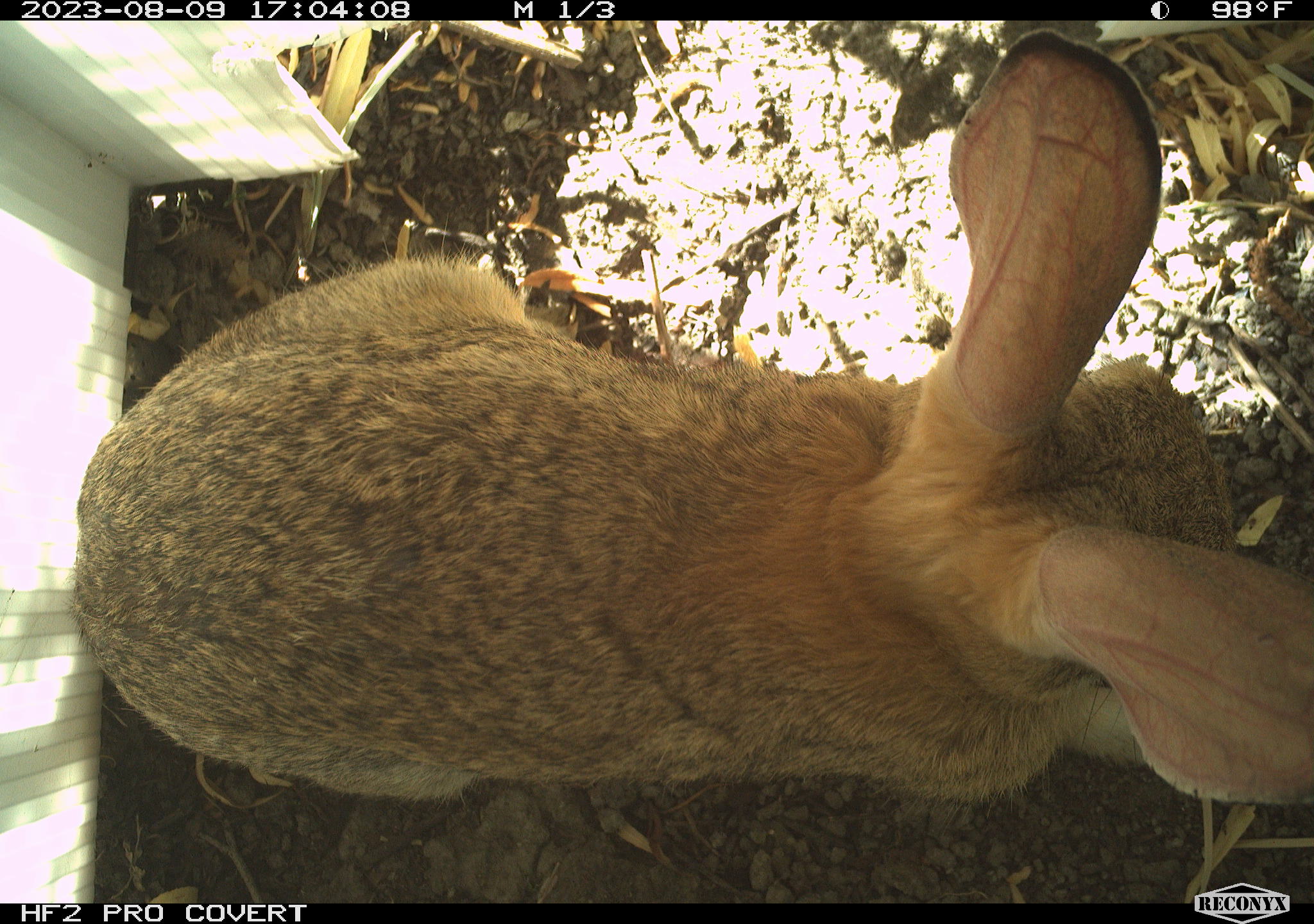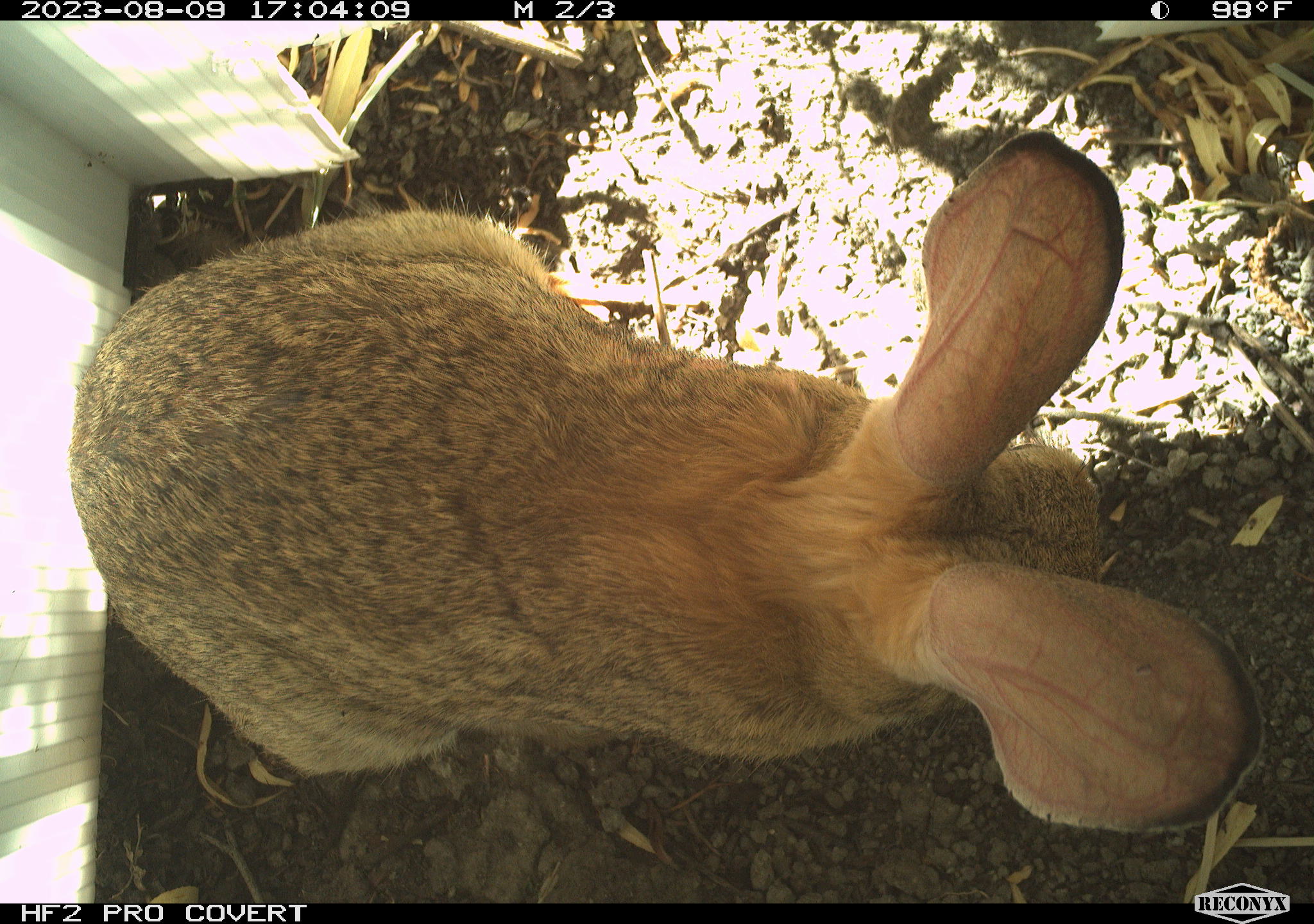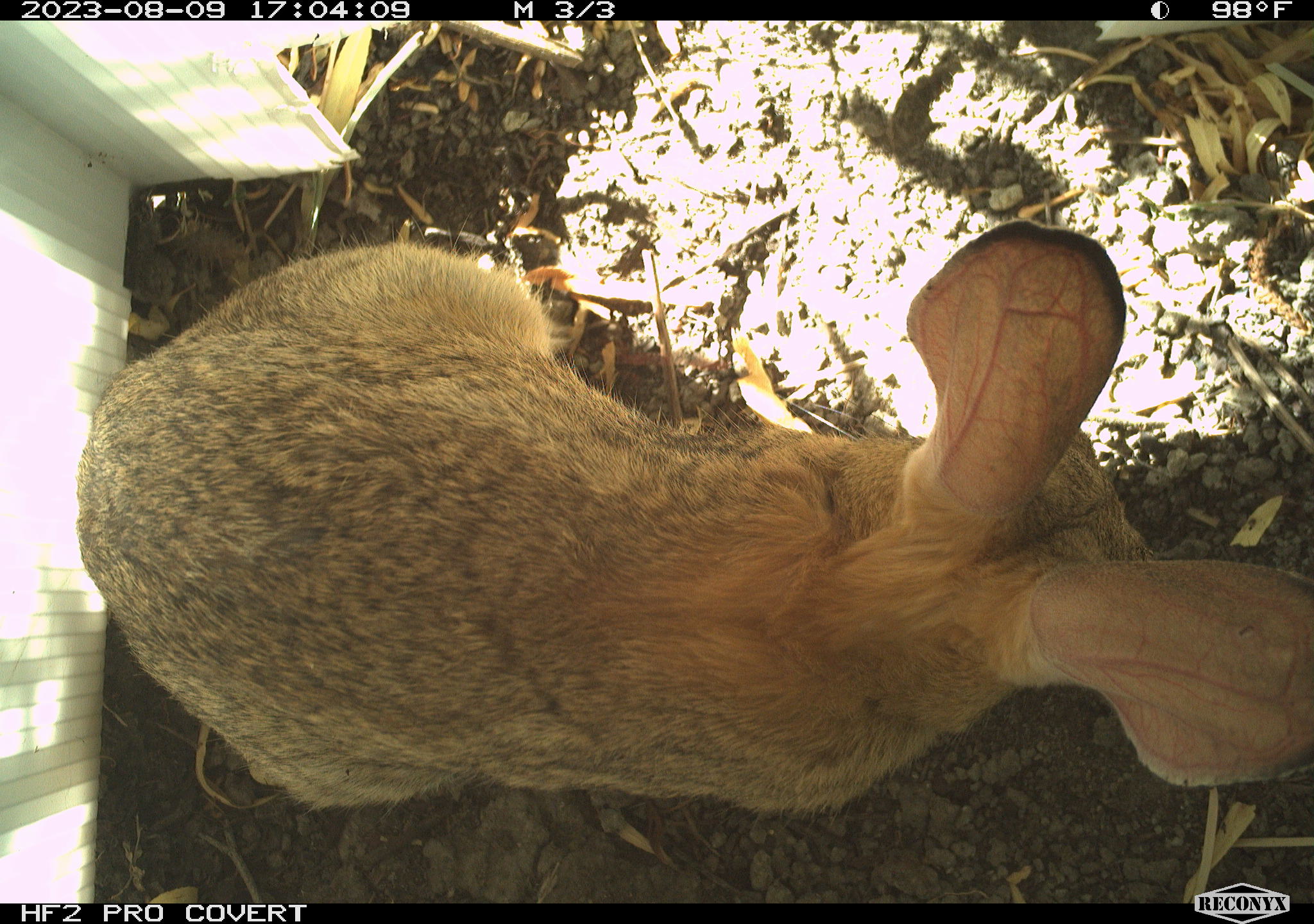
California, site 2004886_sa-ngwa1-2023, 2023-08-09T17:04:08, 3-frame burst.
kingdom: Animalia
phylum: Chordata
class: Mammalia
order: Lagomorpha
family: Leporidae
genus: Sylvilagus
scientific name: Sylvilagus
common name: cottontail rabbits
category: sylvilagus species